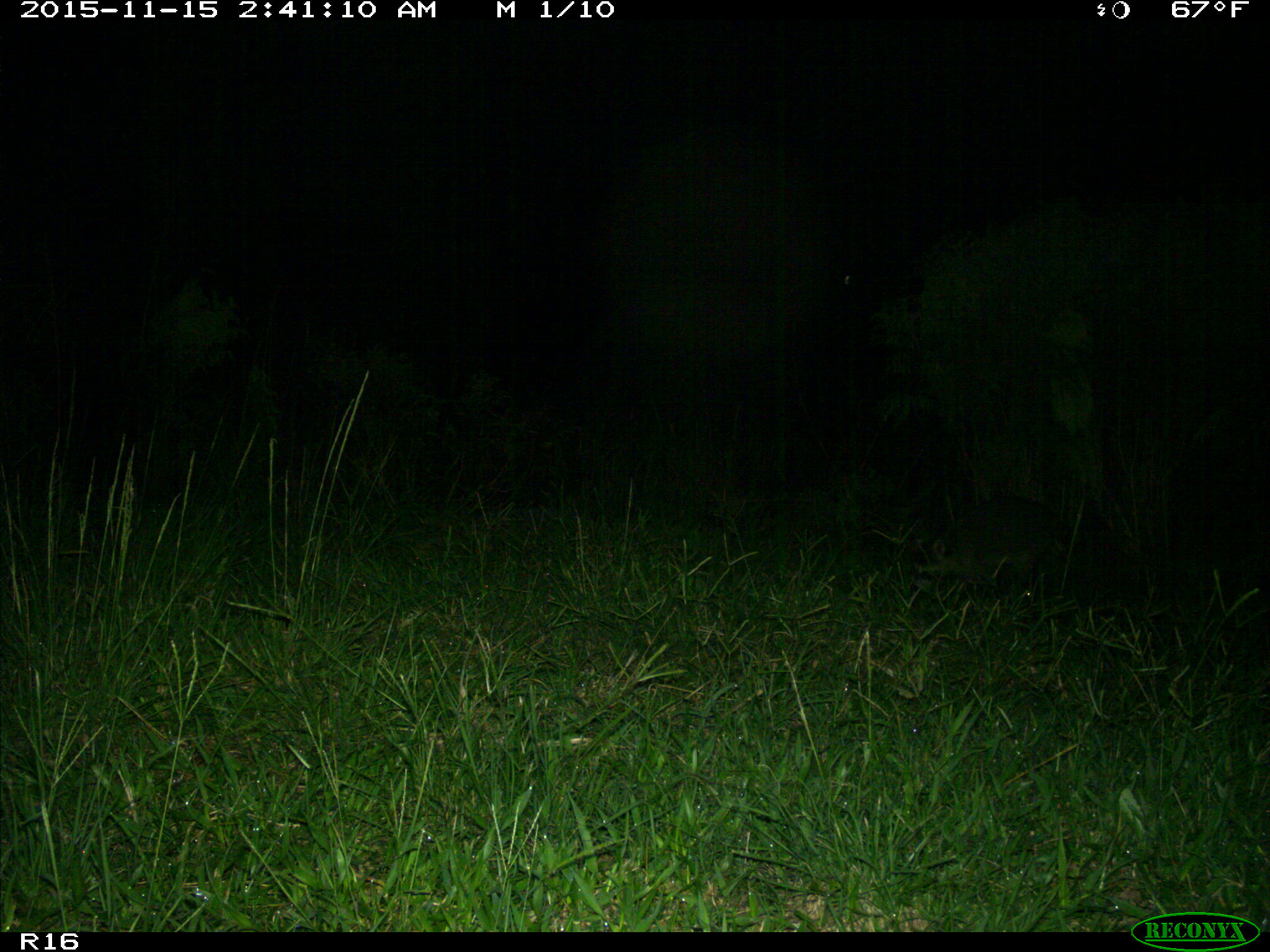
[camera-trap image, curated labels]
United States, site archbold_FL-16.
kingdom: Animalia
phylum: Chordata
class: Mammalia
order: Carnivora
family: Procyonidae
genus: Procyon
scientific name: Procyon lotor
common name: common raccoon